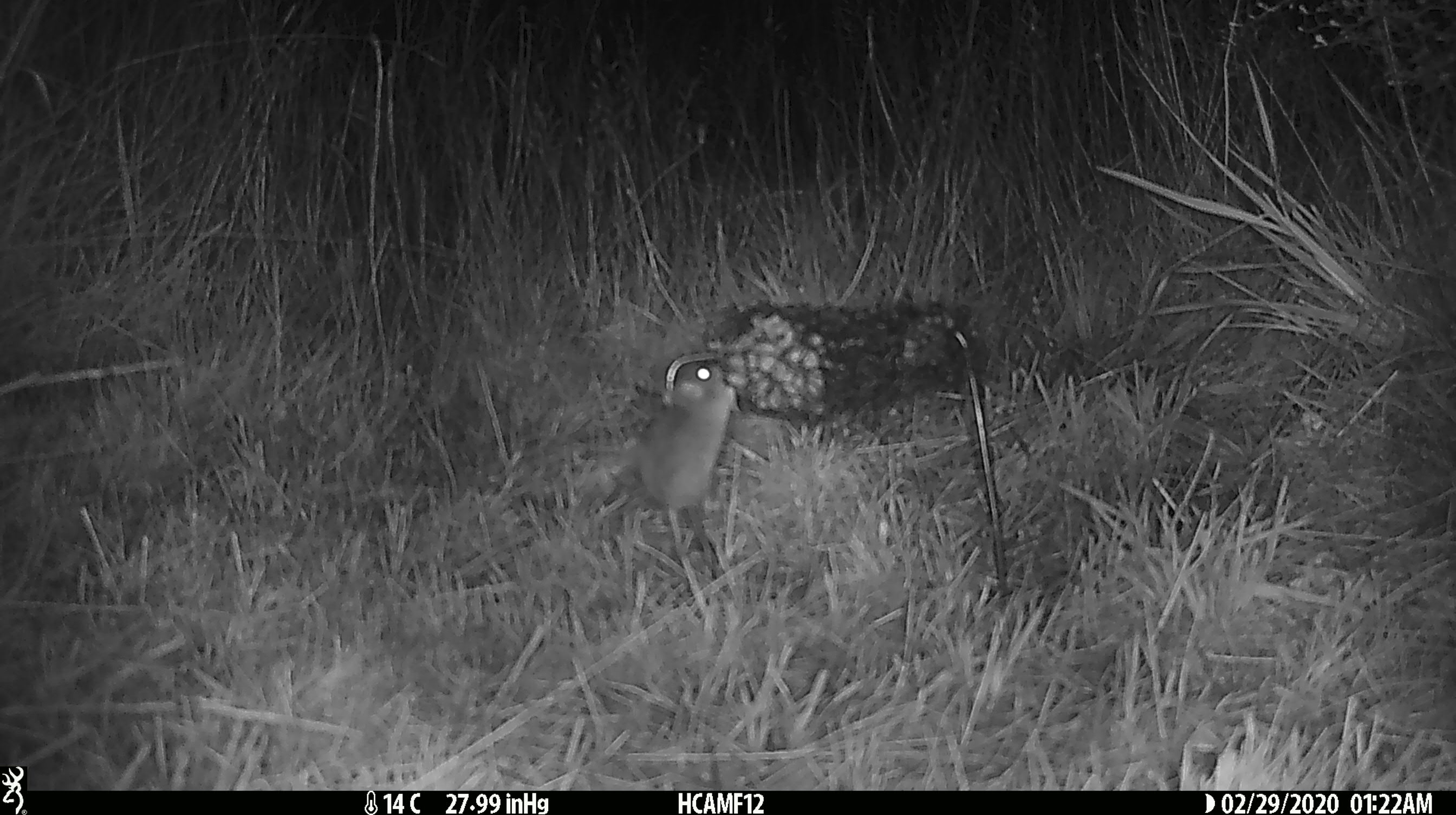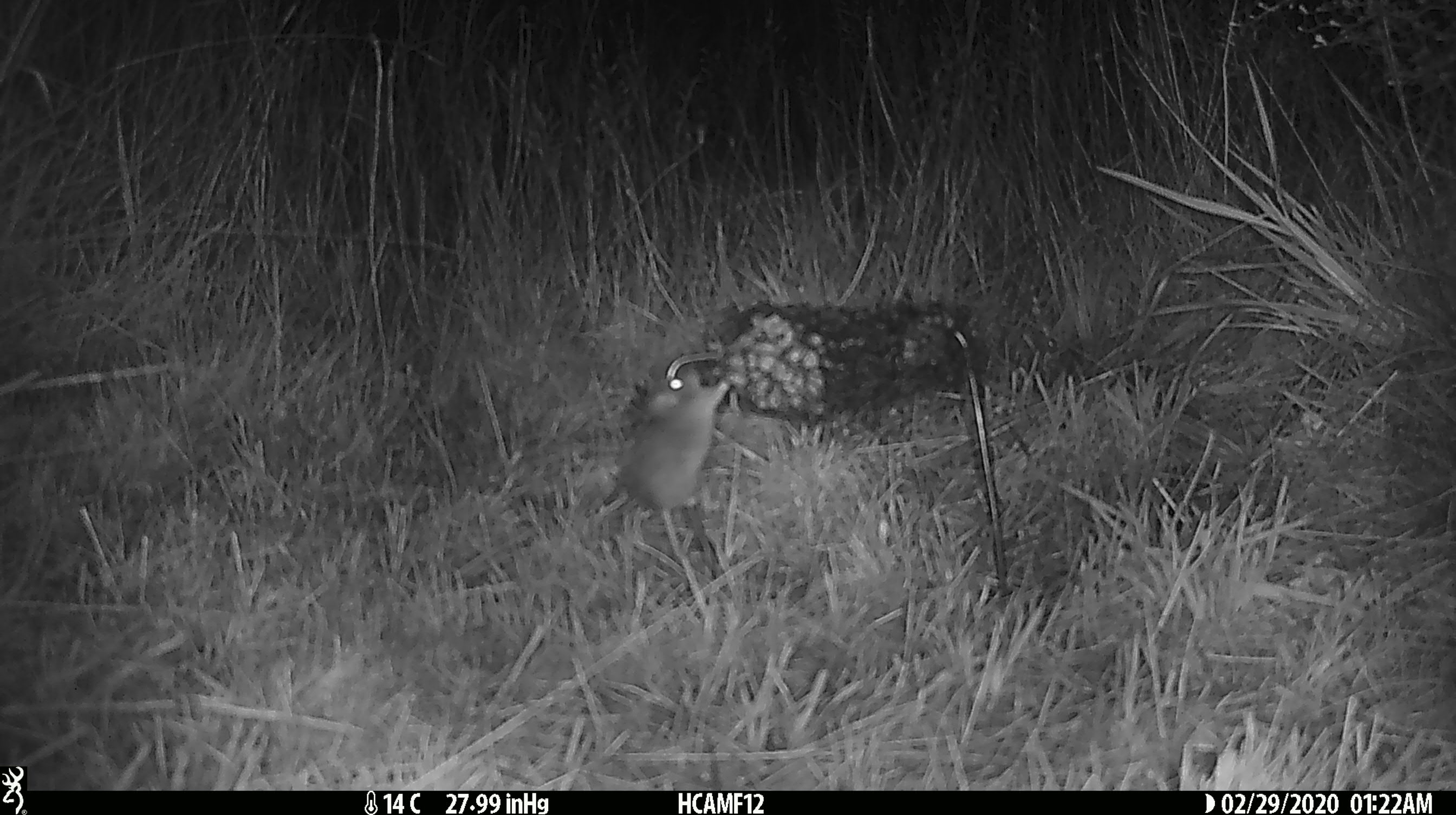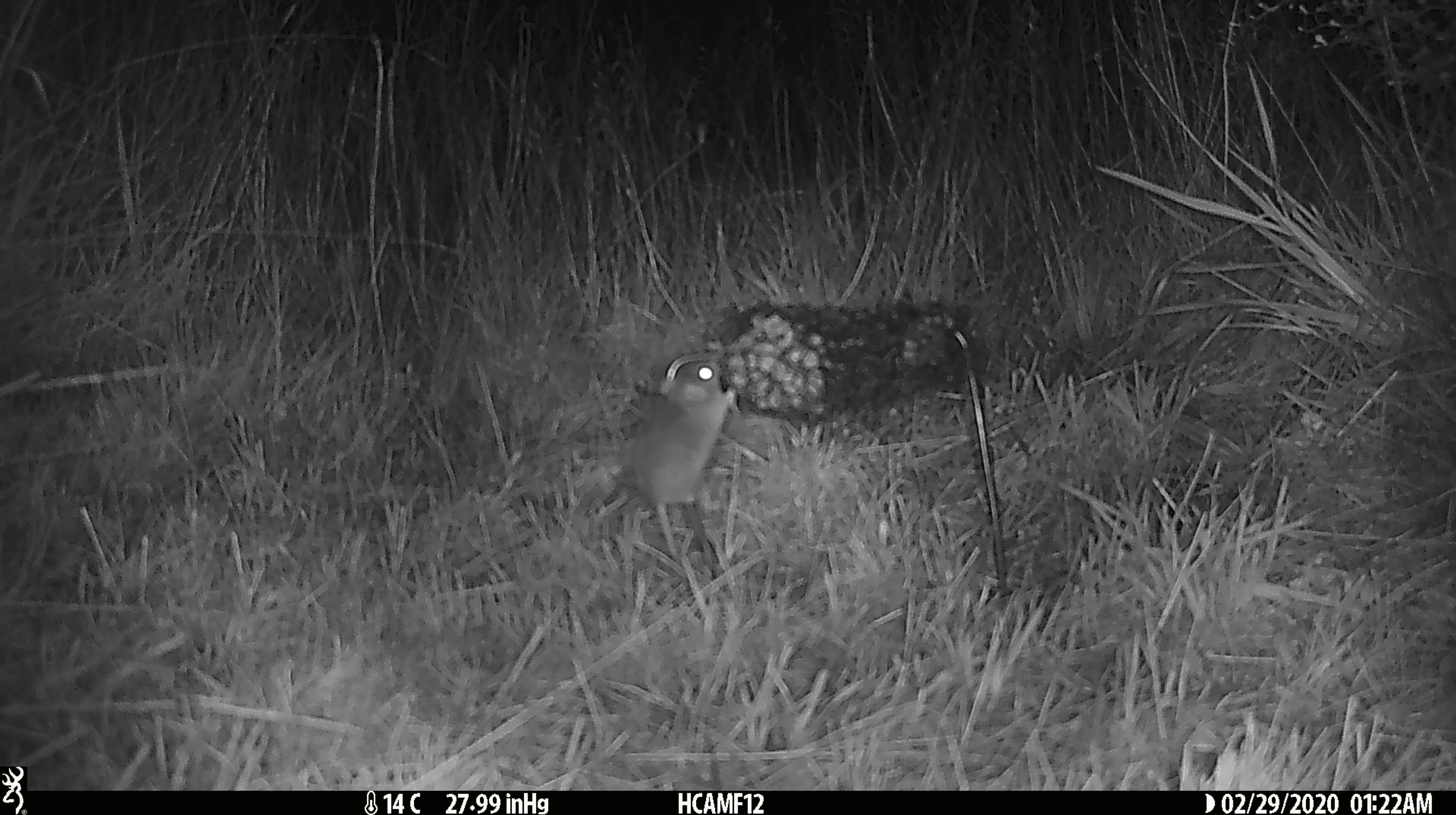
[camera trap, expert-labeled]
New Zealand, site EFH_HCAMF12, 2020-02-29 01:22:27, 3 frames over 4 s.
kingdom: Animalia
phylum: Chordata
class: Mammalia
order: Rodentia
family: Muridae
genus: Mus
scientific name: Mus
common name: mouse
Mouse (Mus).